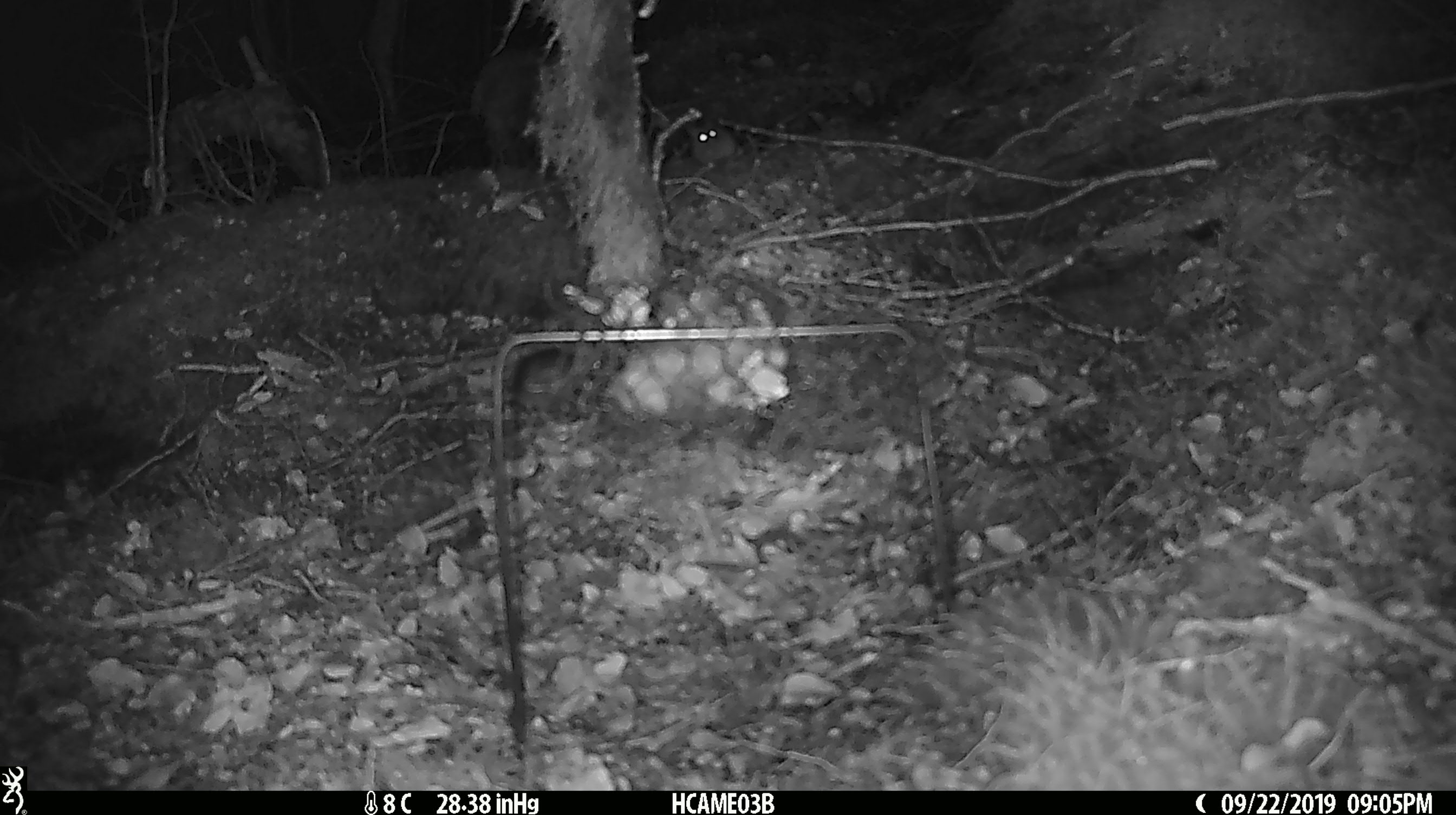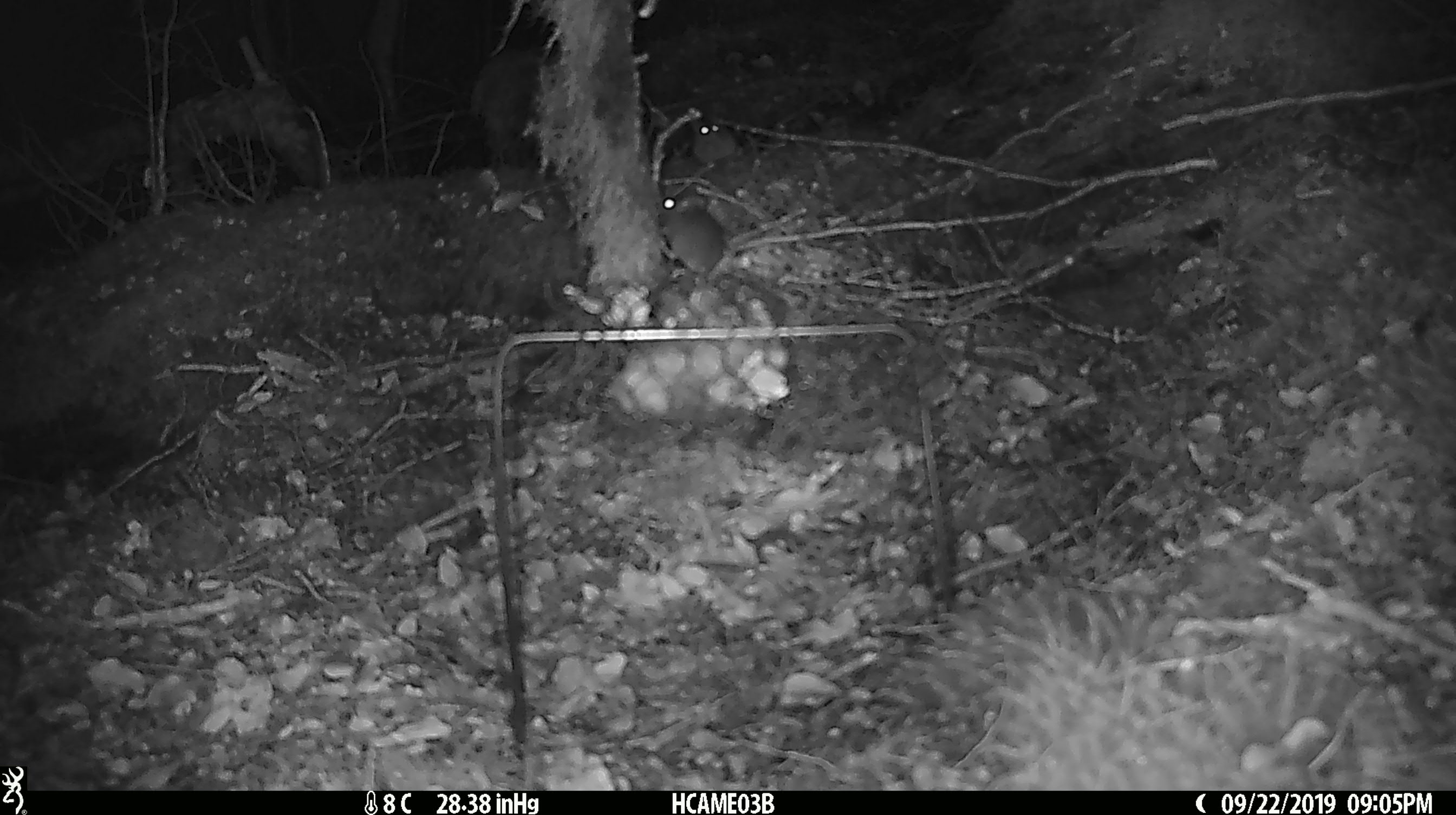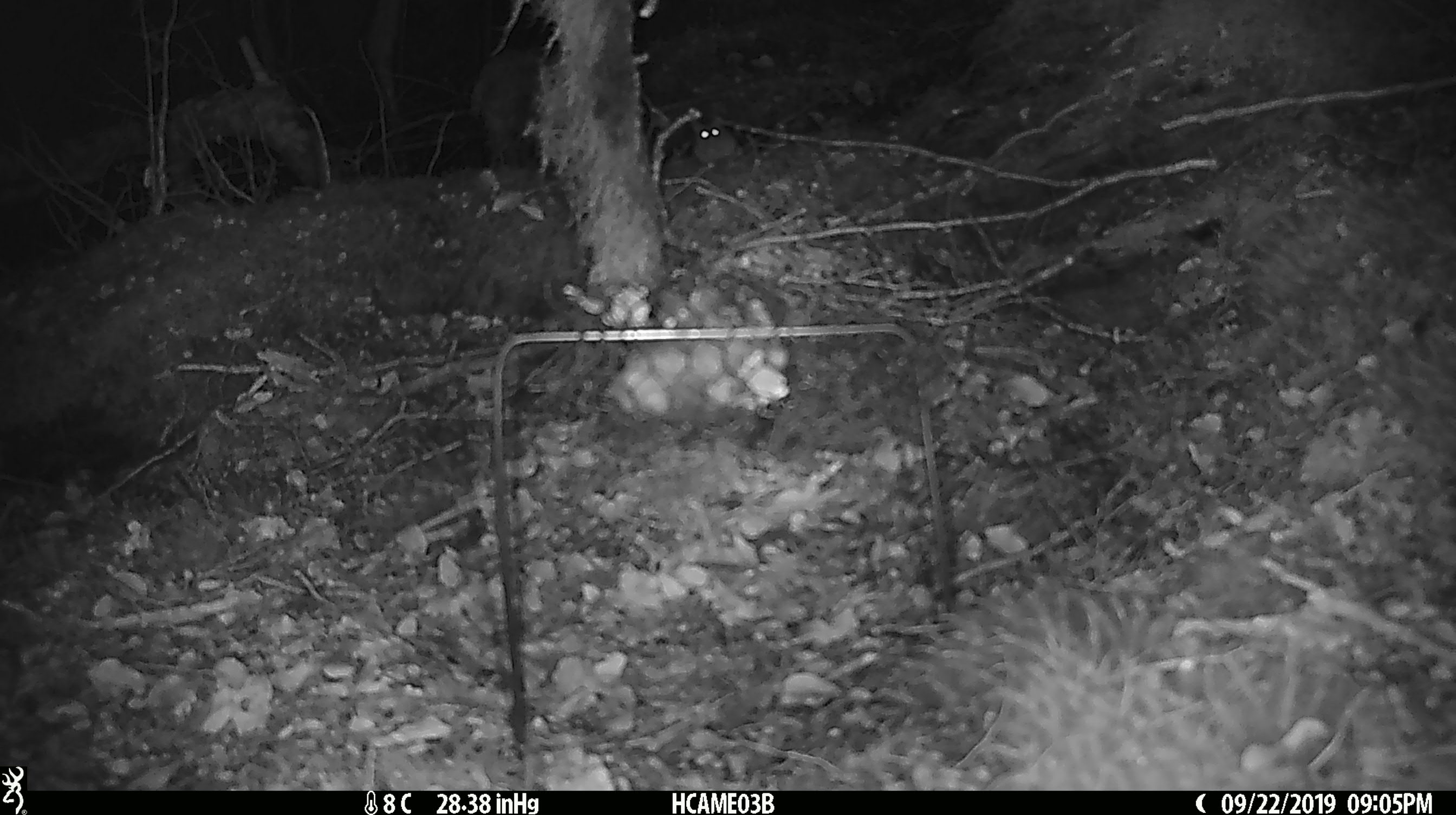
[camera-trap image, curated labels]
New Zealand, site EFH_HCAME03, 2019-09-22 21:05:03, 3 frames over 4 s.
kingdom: Animalia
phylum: Chordata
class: Mammalia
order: Rodentia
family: Muridae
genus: Mus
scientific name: Mus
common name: mouse